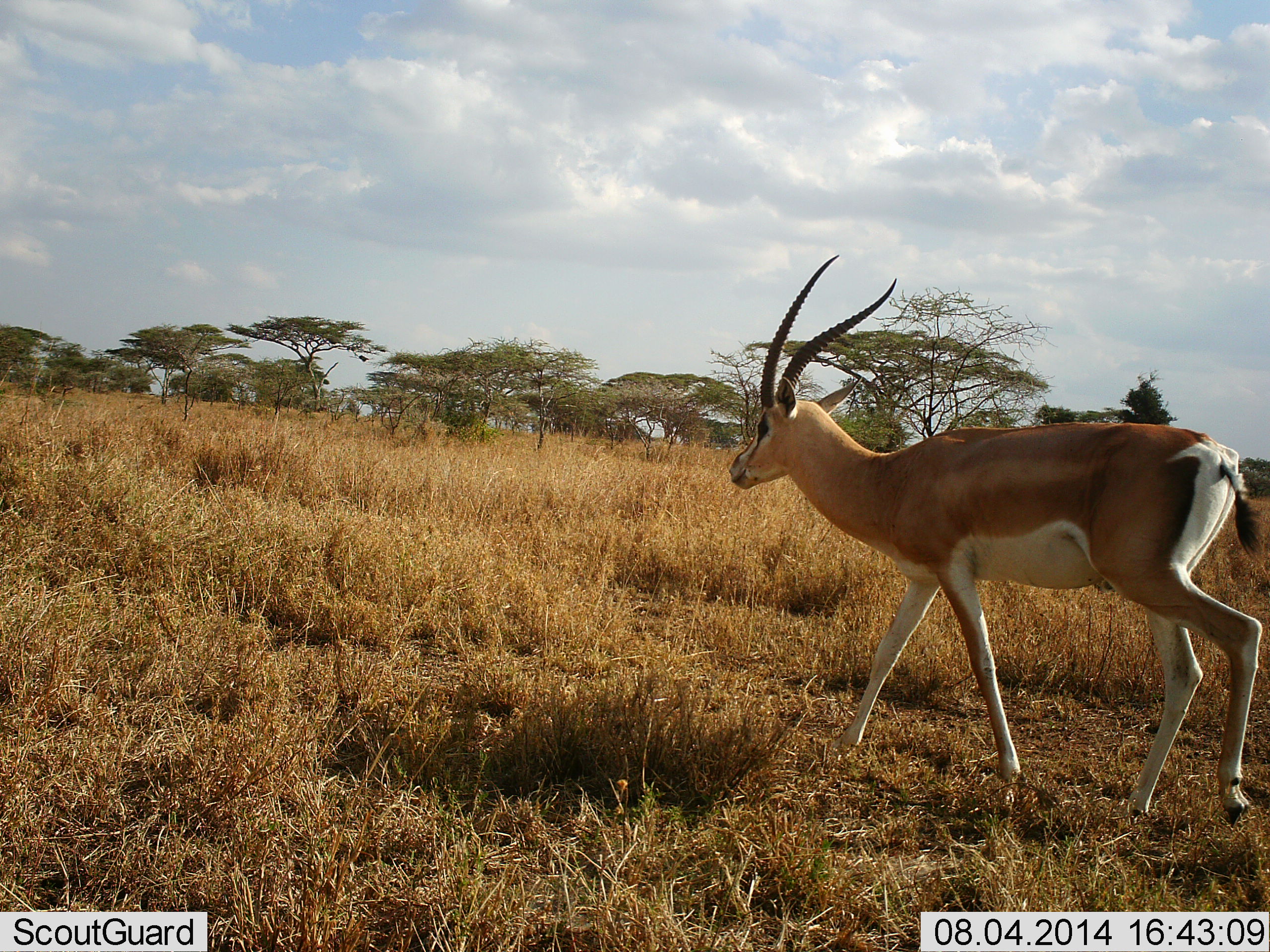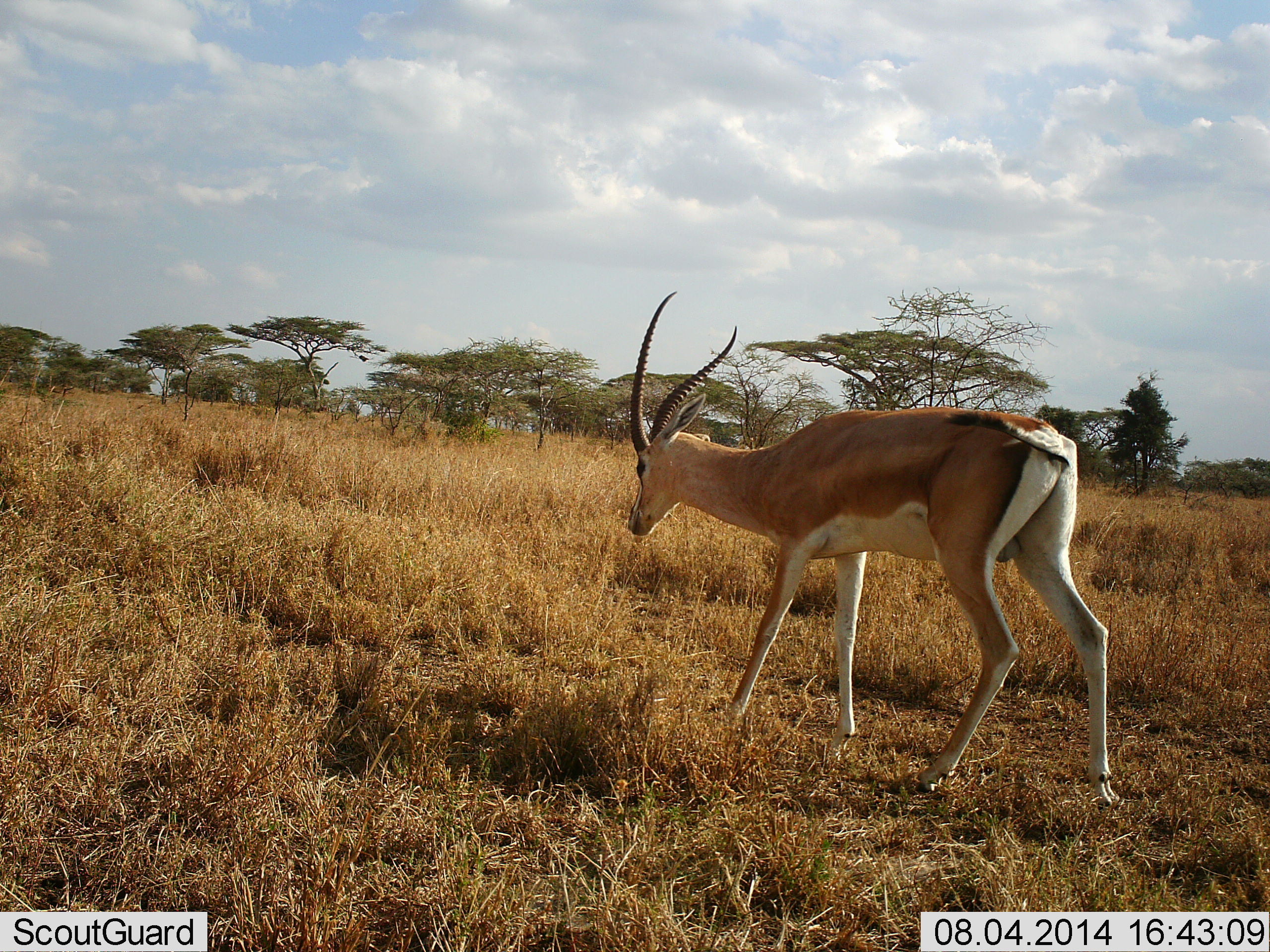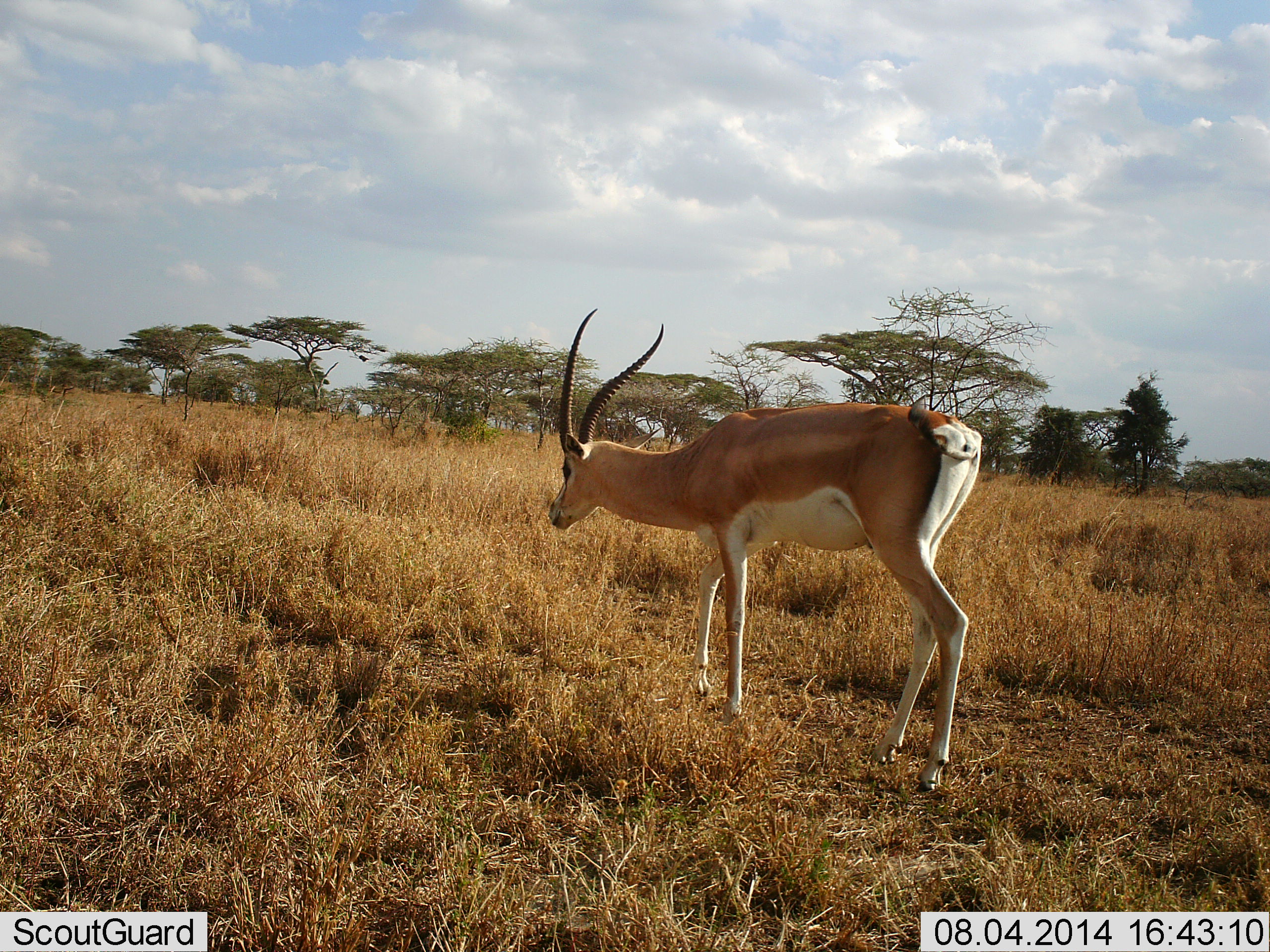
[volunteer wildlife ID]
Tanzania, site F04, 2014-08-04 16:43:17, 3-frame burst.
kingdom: Animalia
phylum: Chordata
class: Mammalia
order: Artiodactyla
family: Bovidae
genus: Nanger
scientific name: Nanger granti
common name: grant's gazelle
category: gazellegrants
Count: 1.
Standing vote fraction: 0%.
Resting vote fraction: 0%.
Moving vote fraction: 90%.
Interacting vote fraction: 0%.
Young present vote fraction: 0%.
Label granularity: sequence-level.